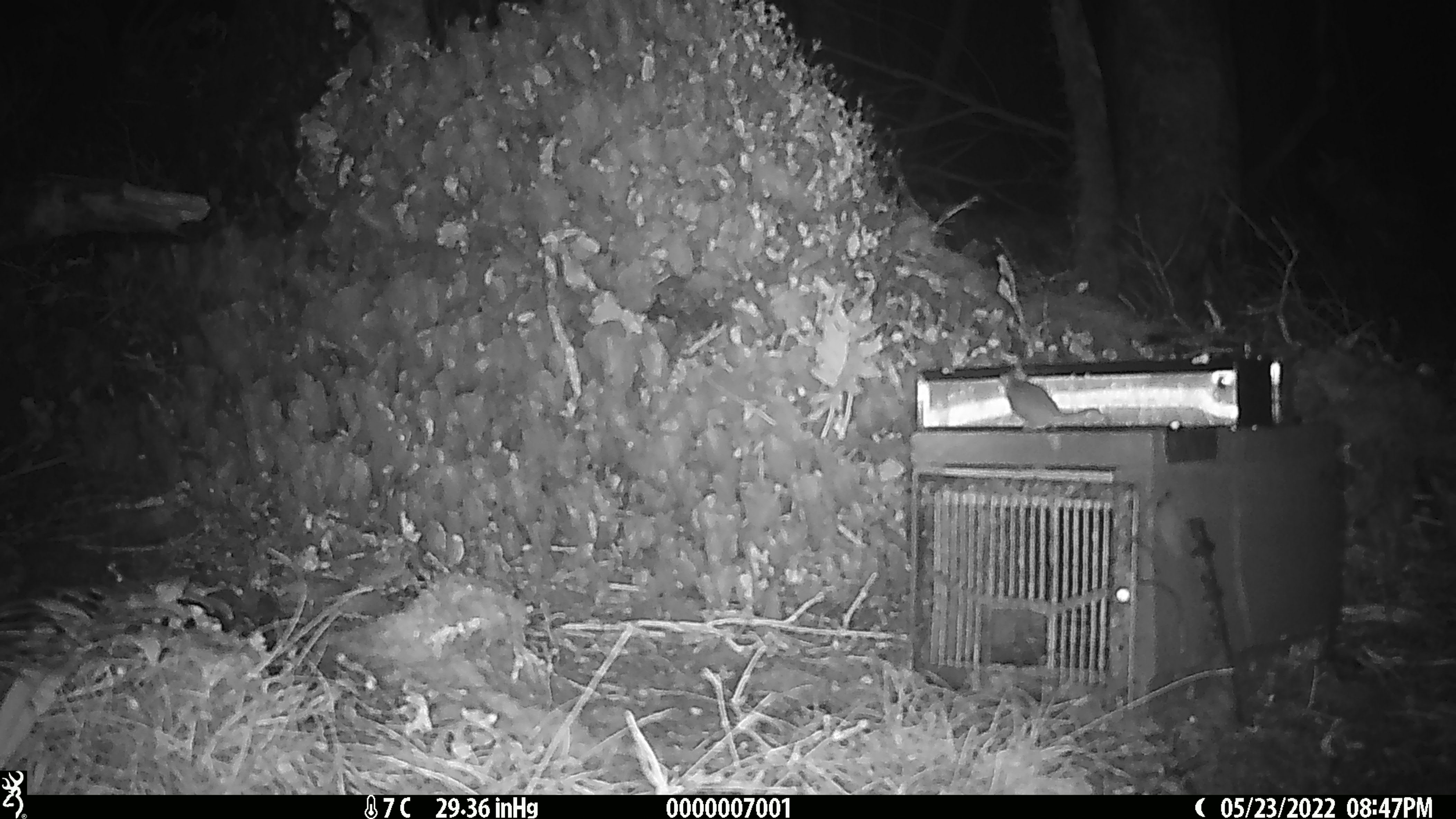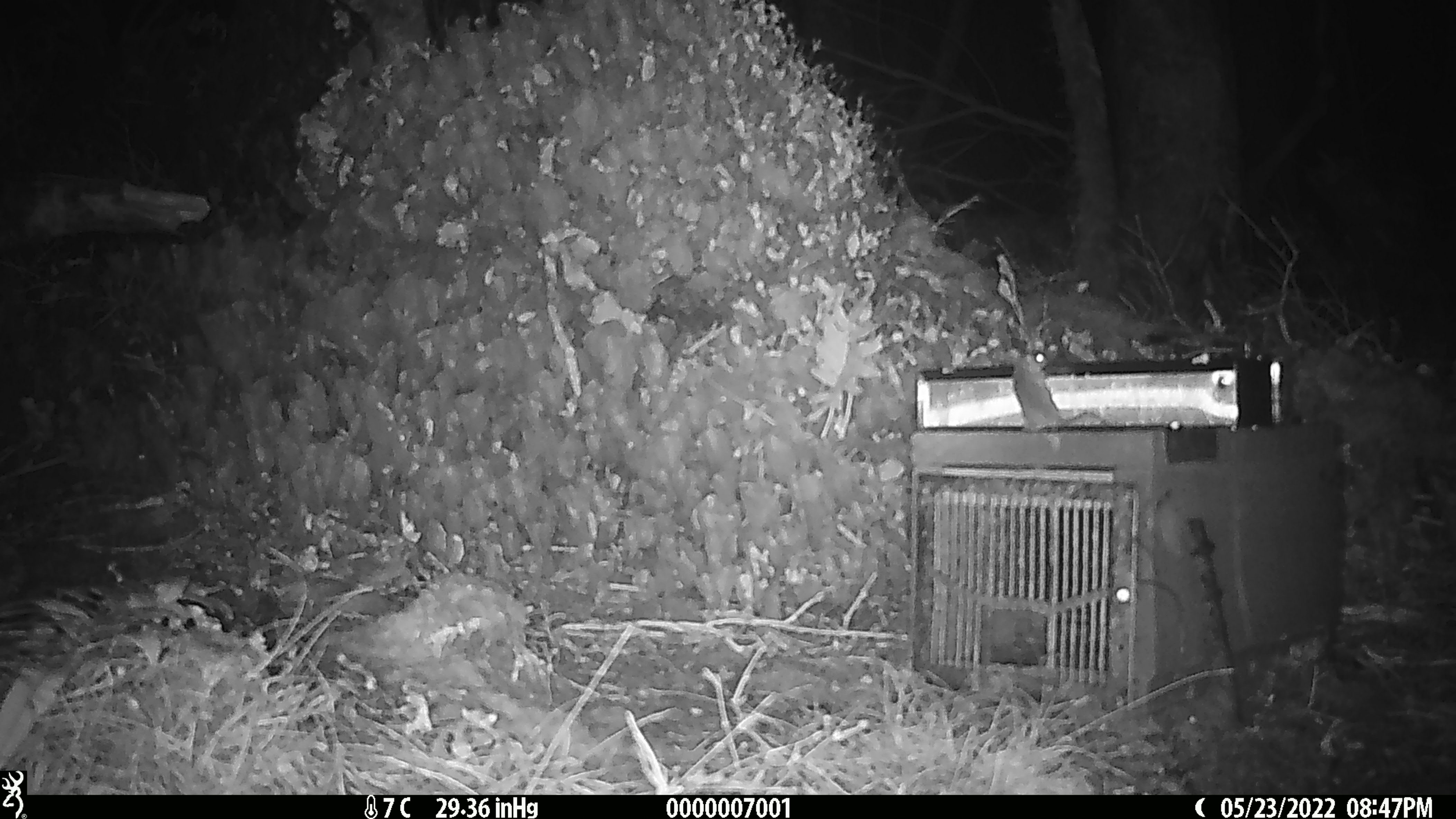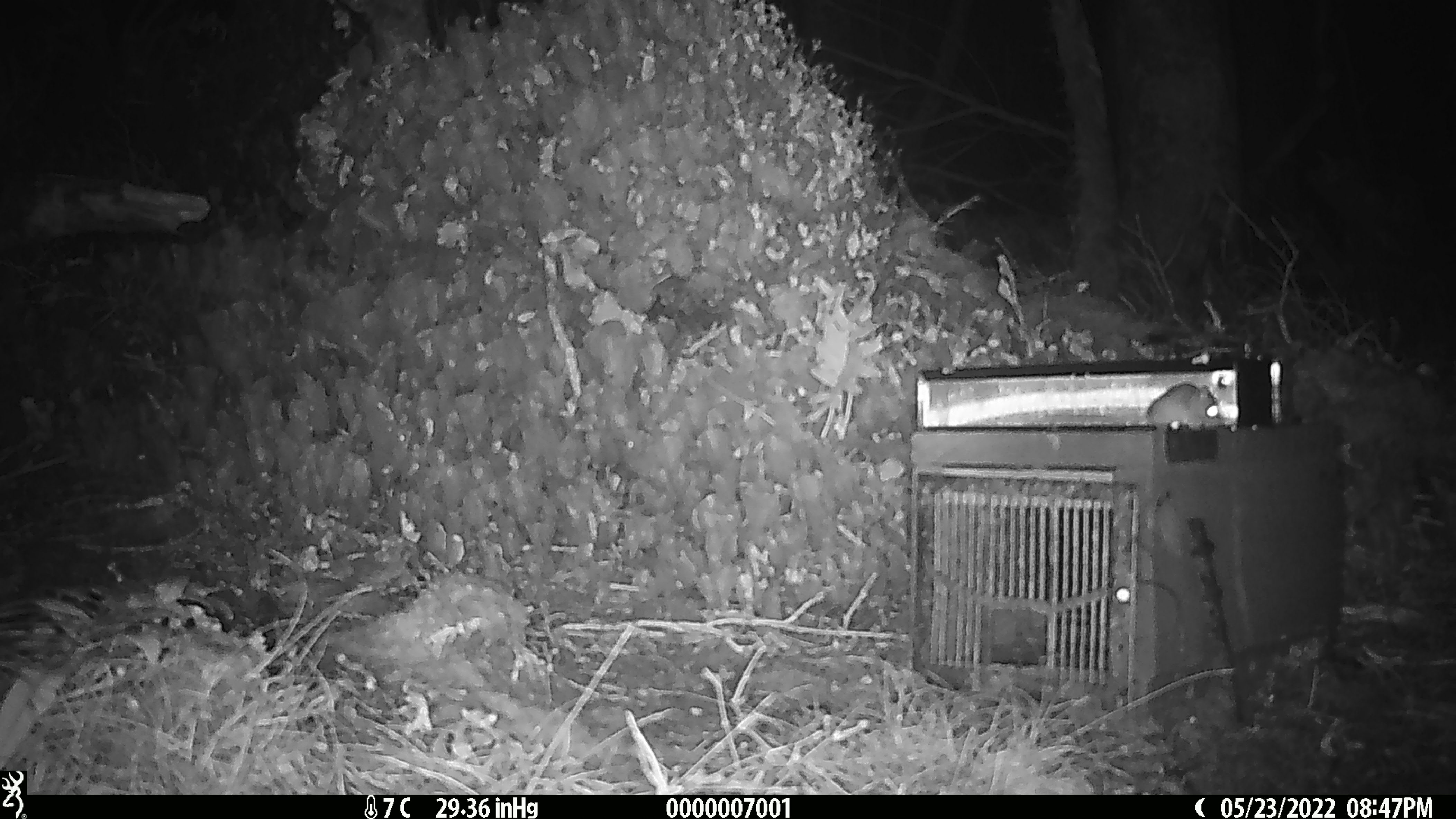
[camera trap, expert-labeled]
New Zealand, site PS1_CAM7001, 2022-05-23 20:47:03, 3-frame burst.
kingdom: Animalia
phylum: Chordata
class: Mammalia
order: Rodentia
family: Muridae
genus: Mus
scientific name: Mus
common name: mouse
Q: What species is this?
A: Mouse (Mus).